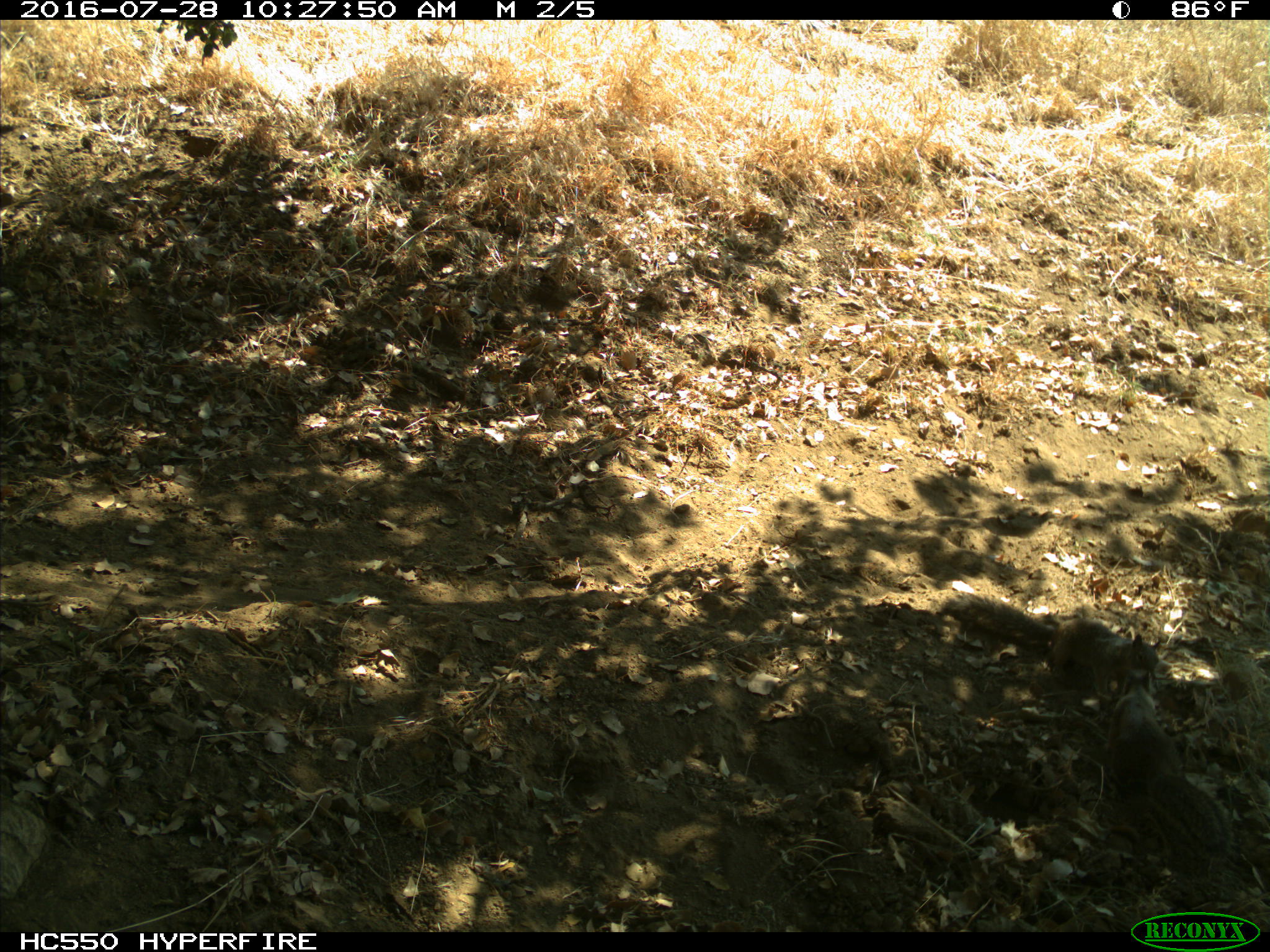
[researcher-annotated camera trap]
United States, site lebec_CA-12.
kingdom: Animalia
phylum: Chordata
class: Mammalia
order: Rodentia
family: Sciuridae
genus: Otospermophilus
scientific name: Otospermophilus beecheyi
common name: california ground squirrel